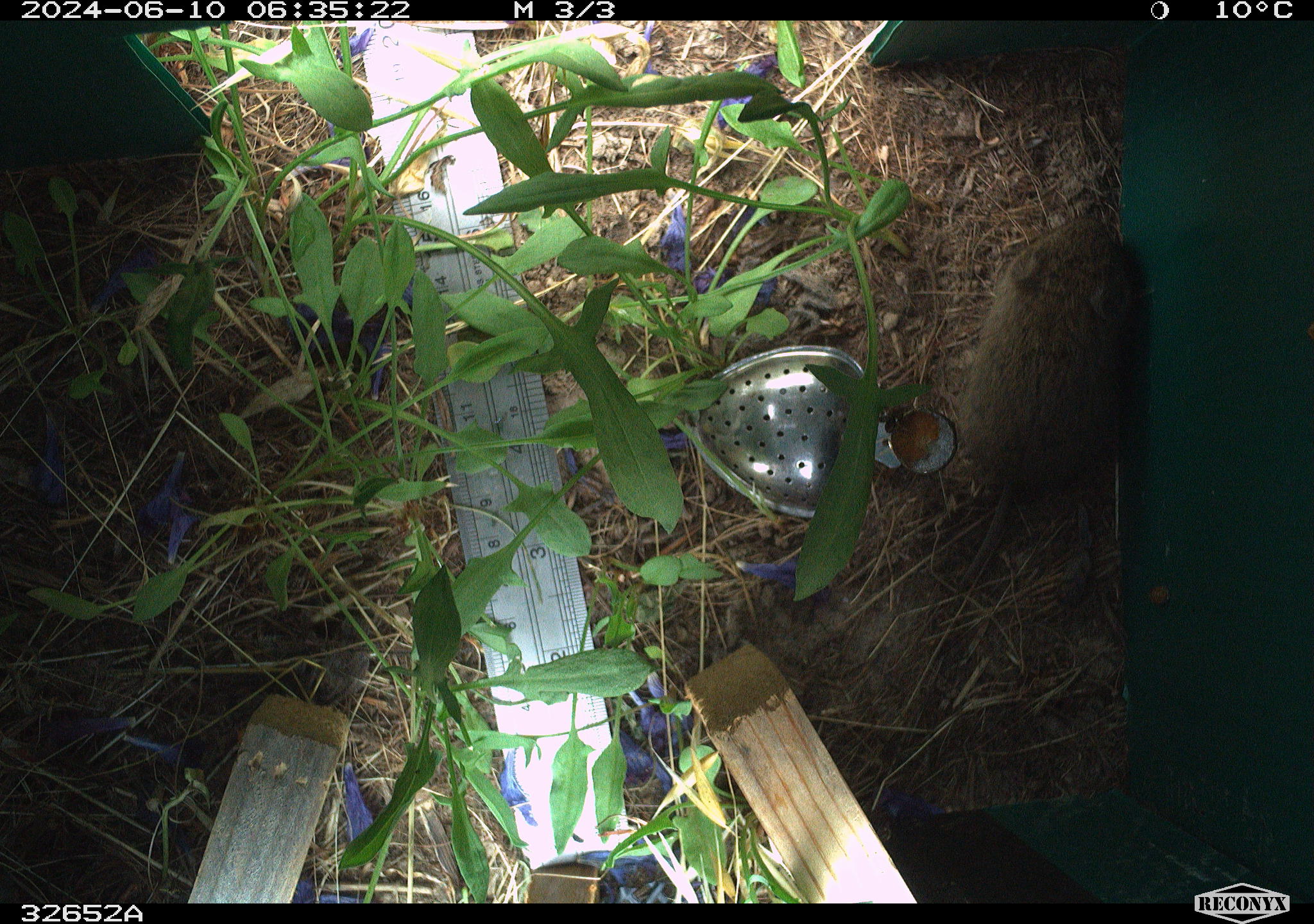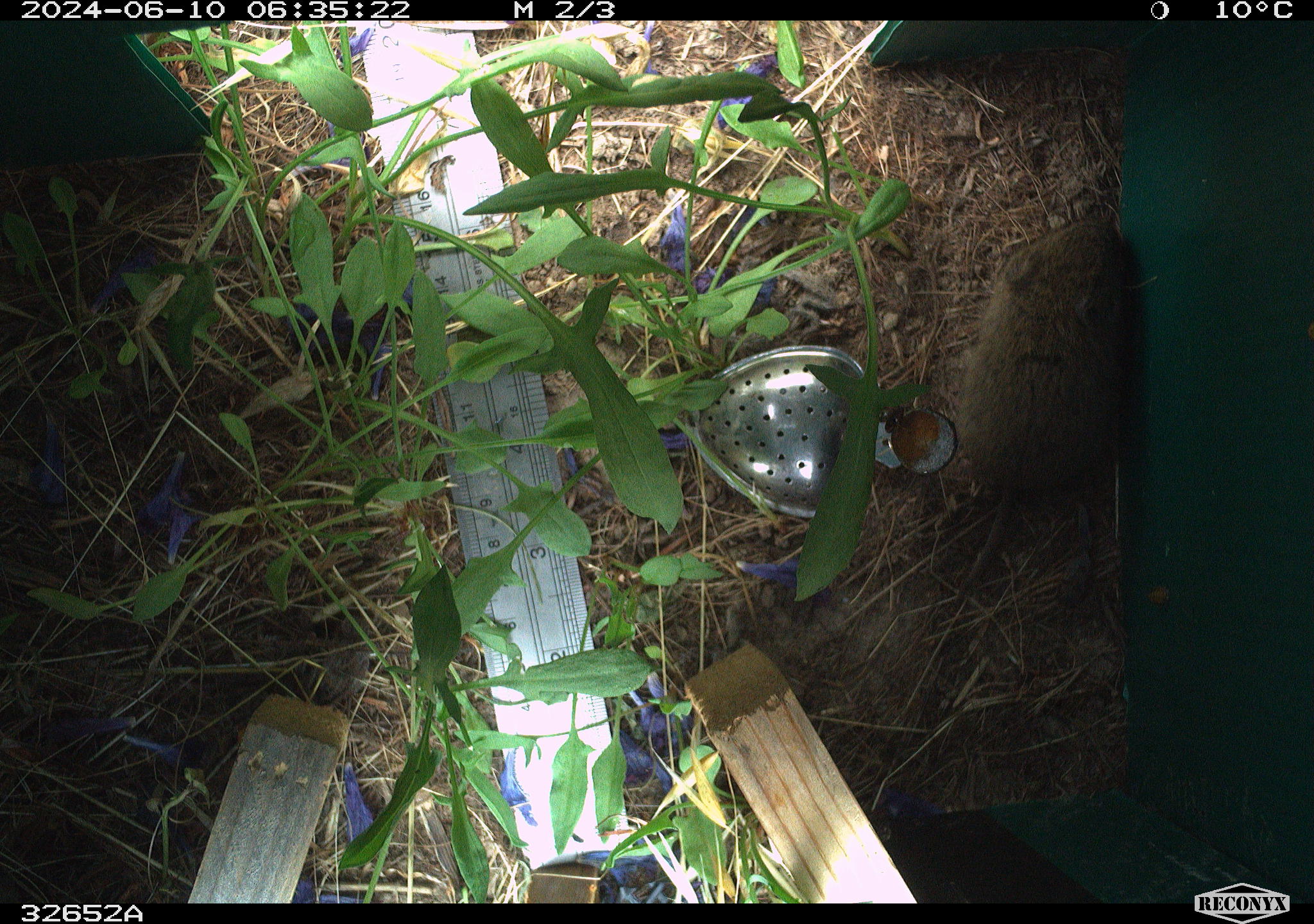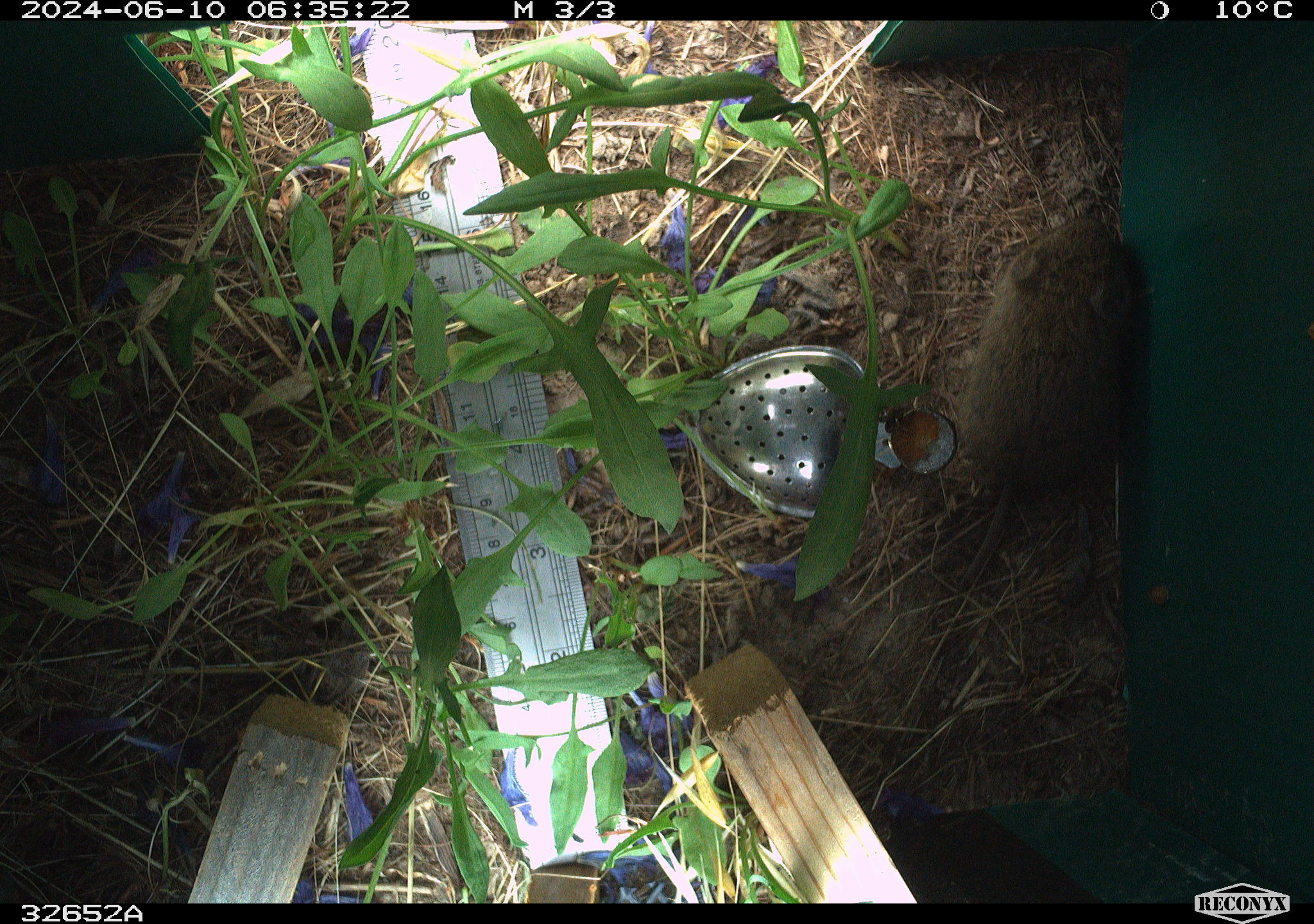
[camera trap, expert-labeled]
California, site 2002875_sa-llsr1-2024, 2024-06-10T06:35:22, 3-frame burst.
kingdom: Animalia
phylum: Chordata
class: Mammalia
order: Rodentia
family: Cricetidae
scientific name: Arvicolinae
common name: voles, lemmings, and muskrats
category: arvicolinae subfamily